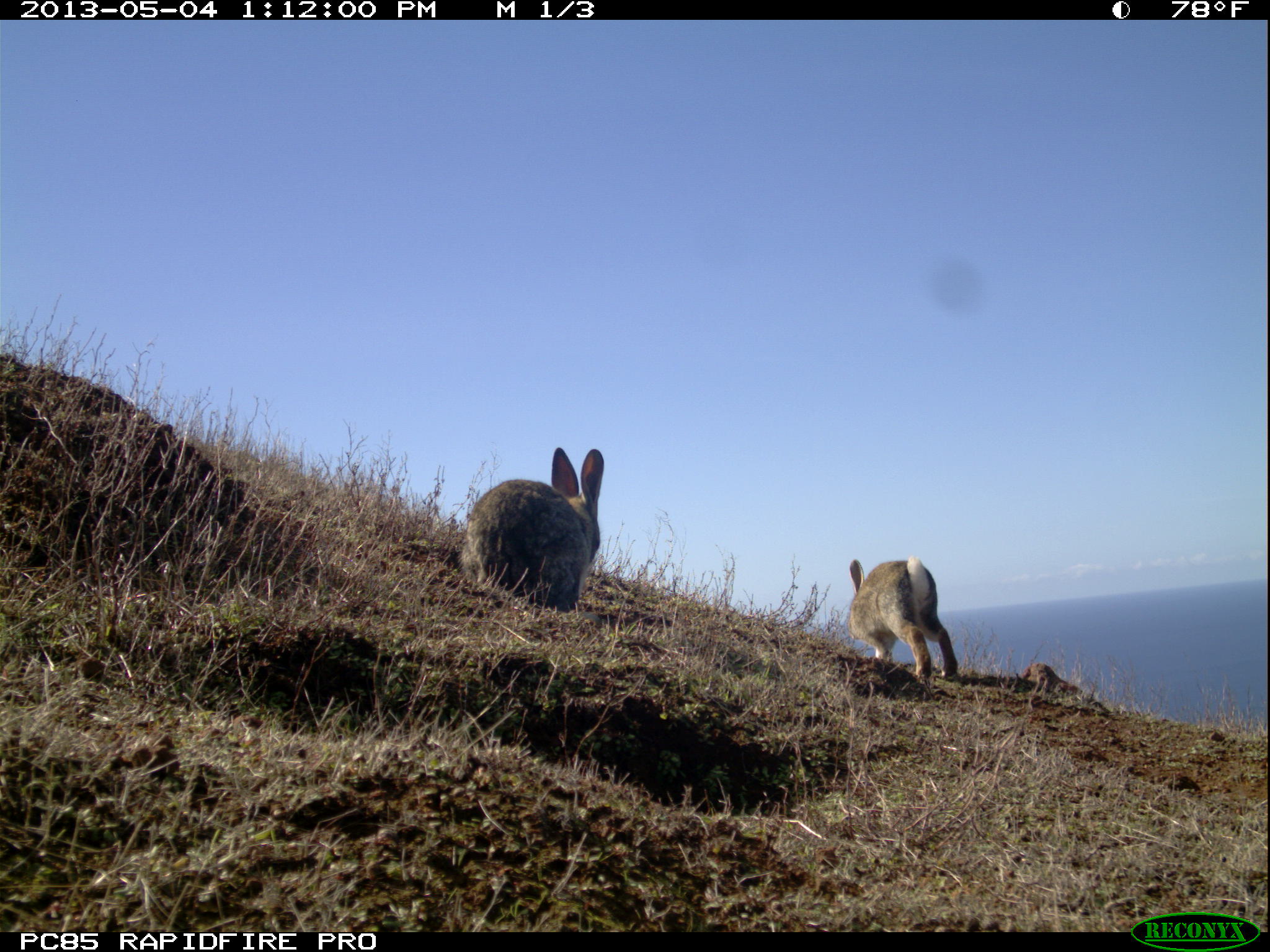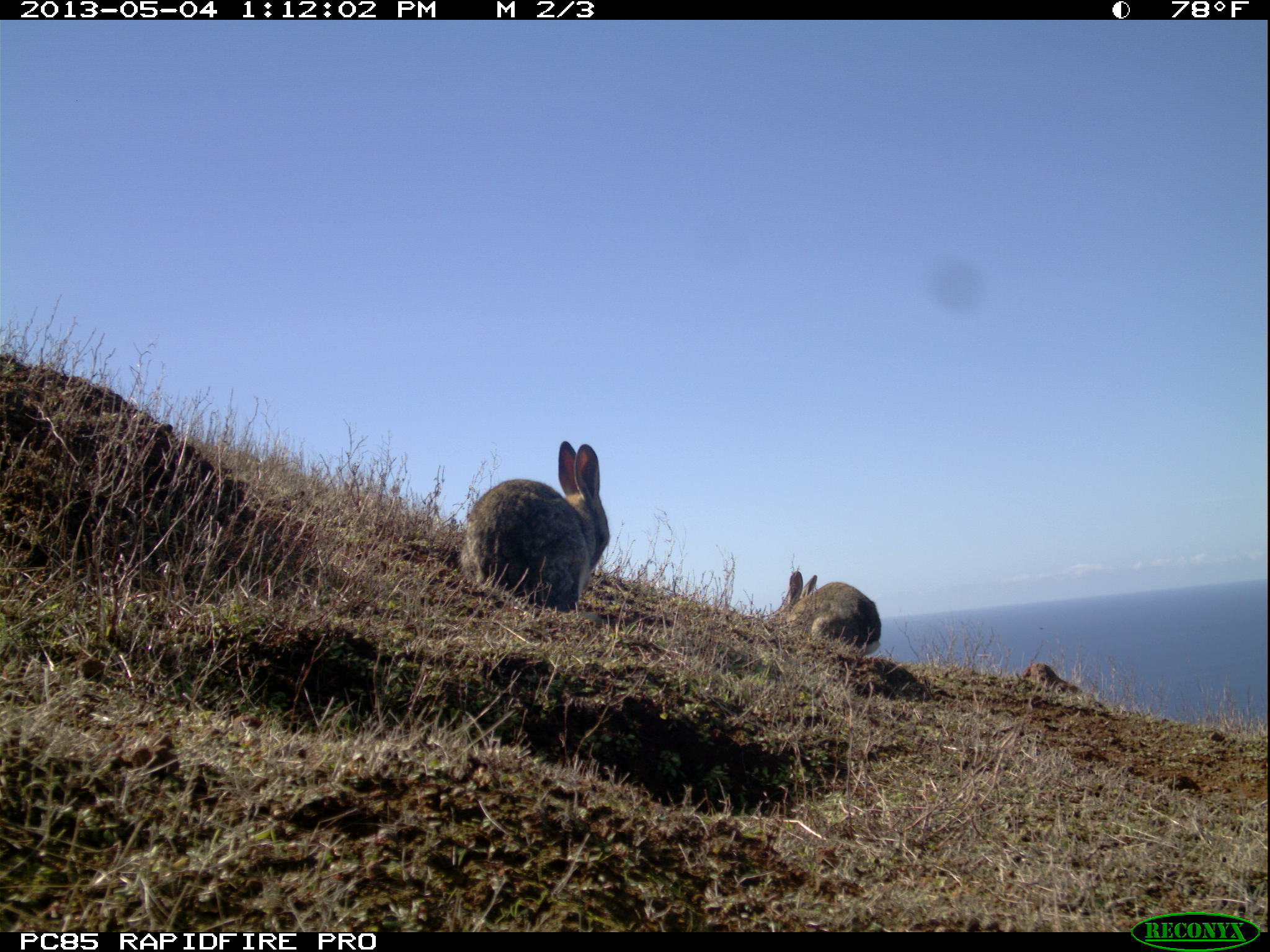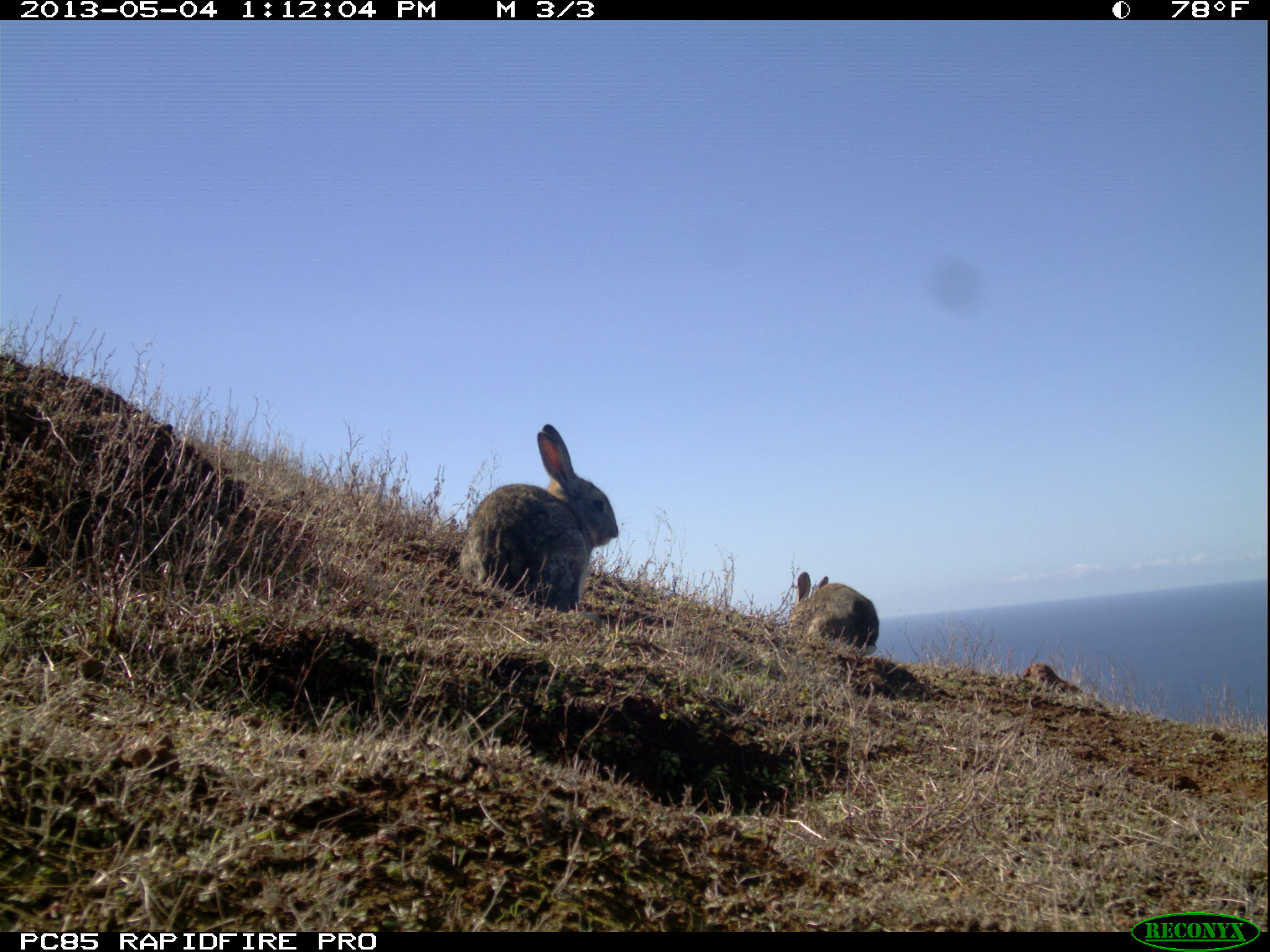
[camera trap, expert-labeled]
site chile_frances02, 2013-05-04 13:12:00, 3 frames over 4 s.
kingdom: Animalia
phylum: Chordata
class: Mammalia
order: Lagomorpha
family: Leporidae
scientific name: Leporidae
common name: rabbits and hares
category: rabbit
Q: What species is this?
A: Rabbit (rabbits and hares) (Leporidae).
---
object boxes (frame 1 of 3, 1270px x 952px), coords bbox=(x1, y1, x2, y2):
rabbit: bbox=(454, 446, 602, 614); bbox=(842, 555, 957, 689)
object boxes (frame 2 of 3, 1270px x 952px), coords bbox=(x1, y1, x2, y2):
rabbit: bbox=(459, 439, 605, 615); bbox=(766, 567, 880, 656)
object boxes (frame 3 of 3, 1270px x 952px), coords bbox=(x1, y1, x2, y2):
rabbit: bbox=(449, 424, 620, 614); bbox=(781, 571, 877, 656)